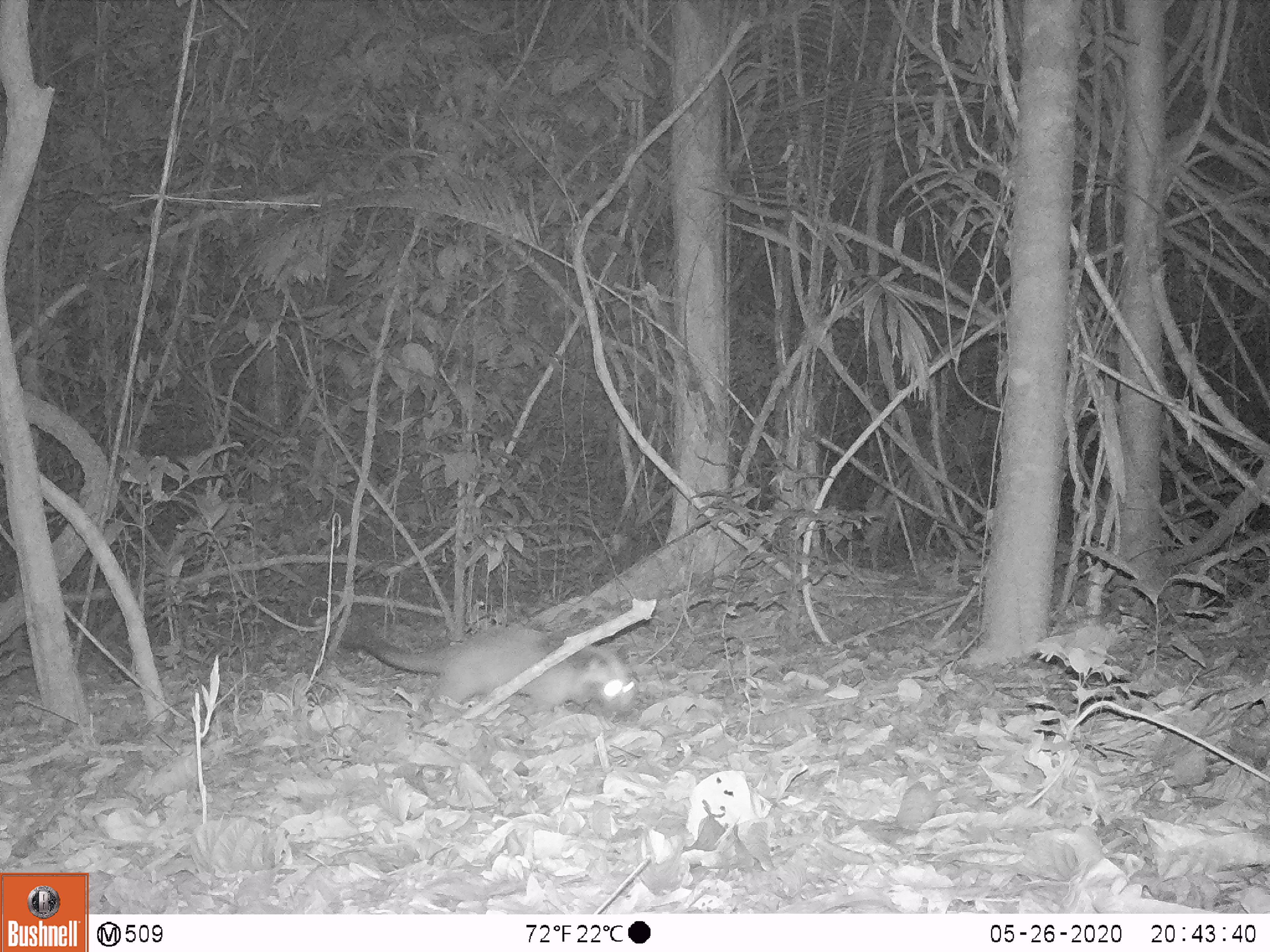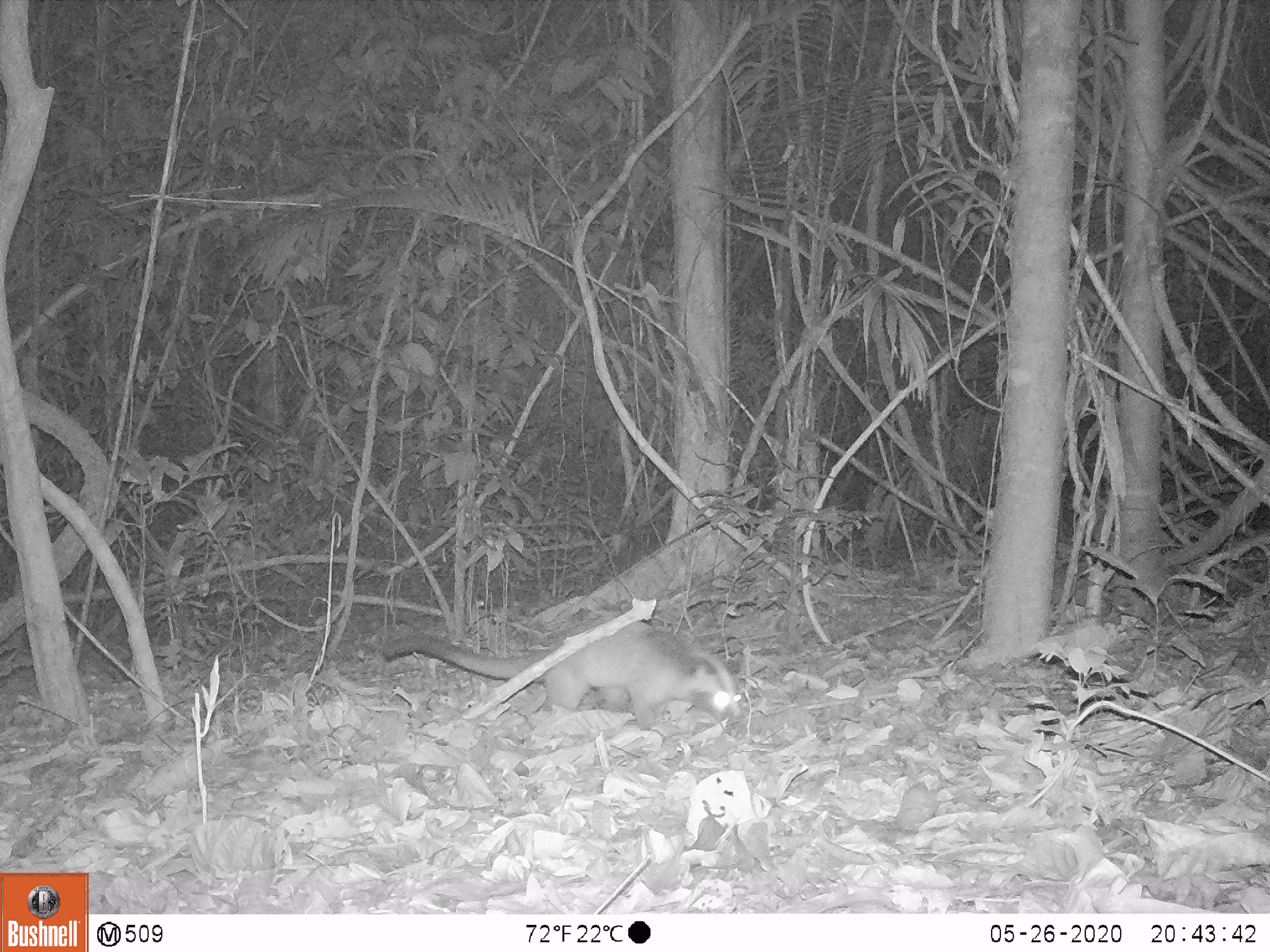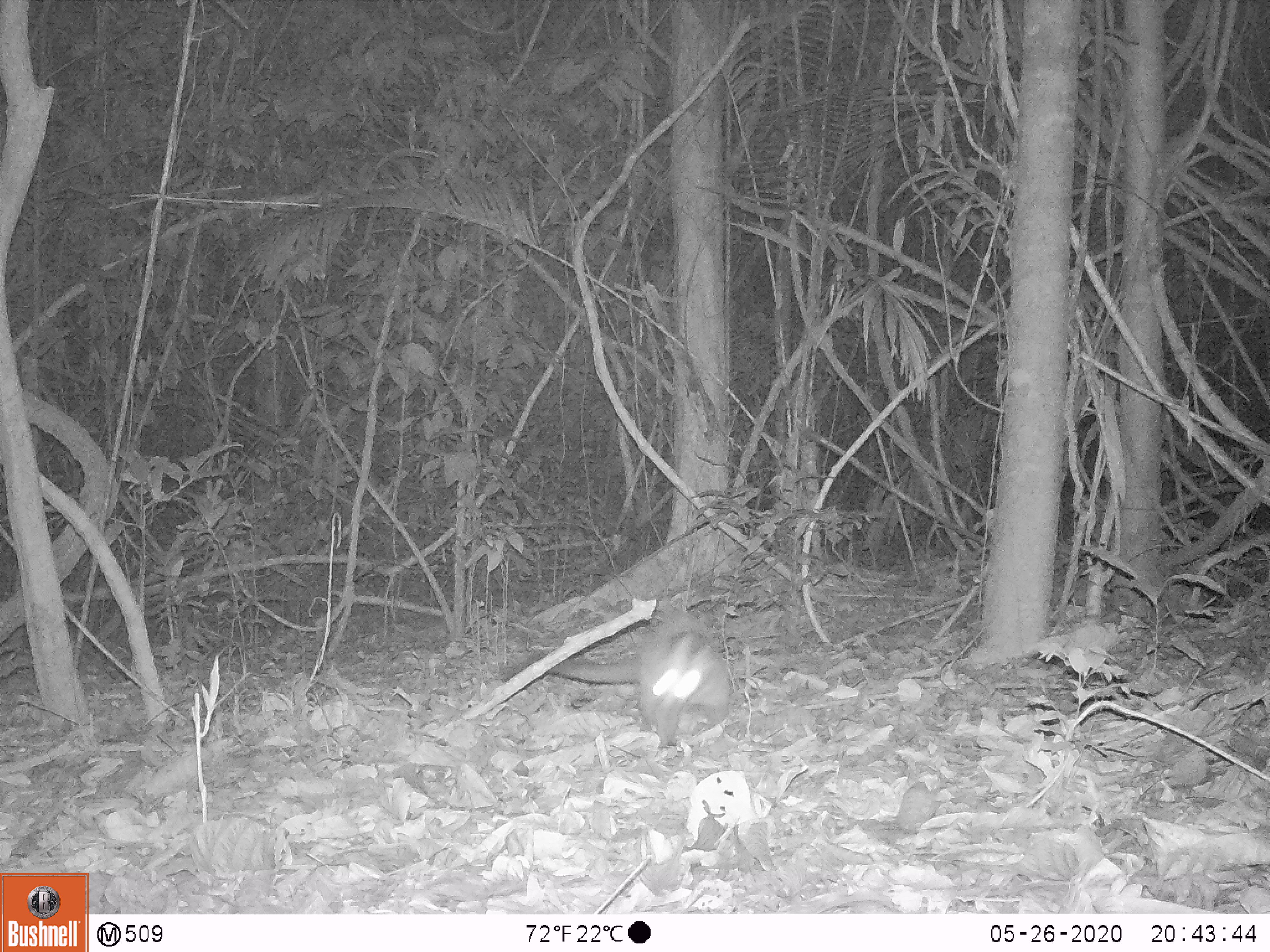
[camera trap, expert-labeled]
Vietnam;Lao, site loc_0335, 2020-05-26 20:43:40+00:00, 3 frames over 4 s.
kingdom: Animalia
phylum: Chordata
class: Mammalia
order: Carnivora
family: Viverridae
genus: Paguma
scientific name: Paguma larvata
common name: masked palm civet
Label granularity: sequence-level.